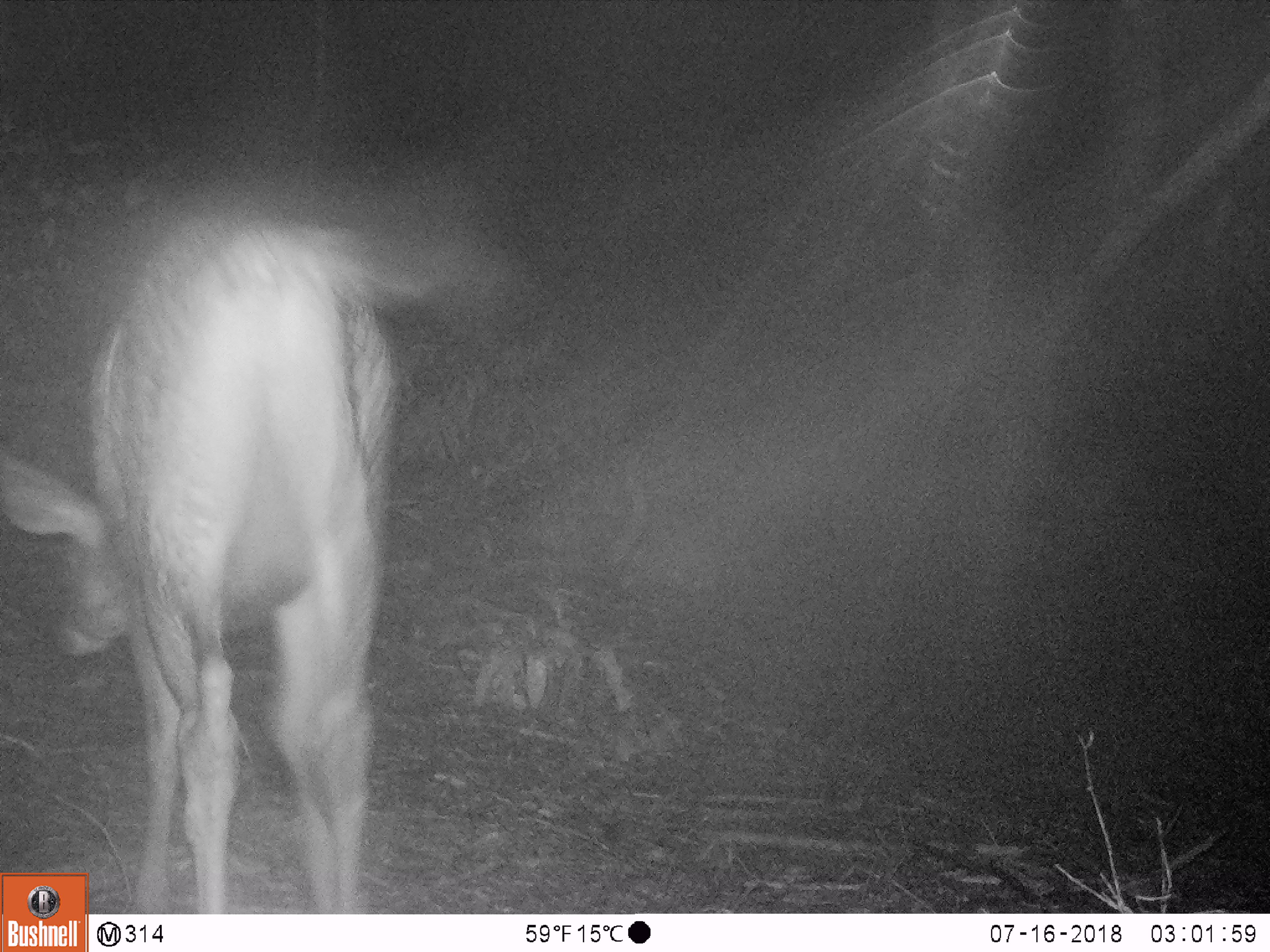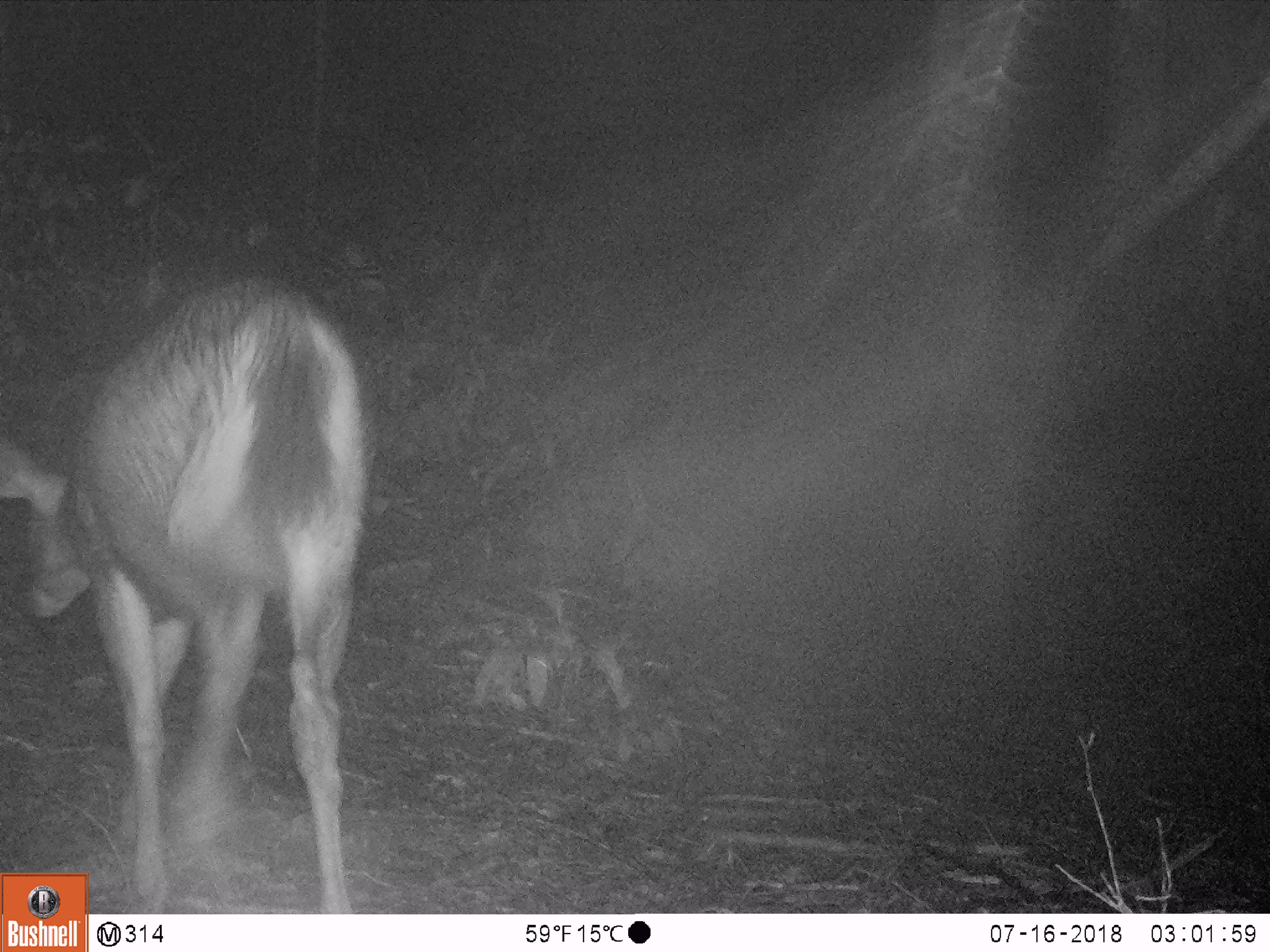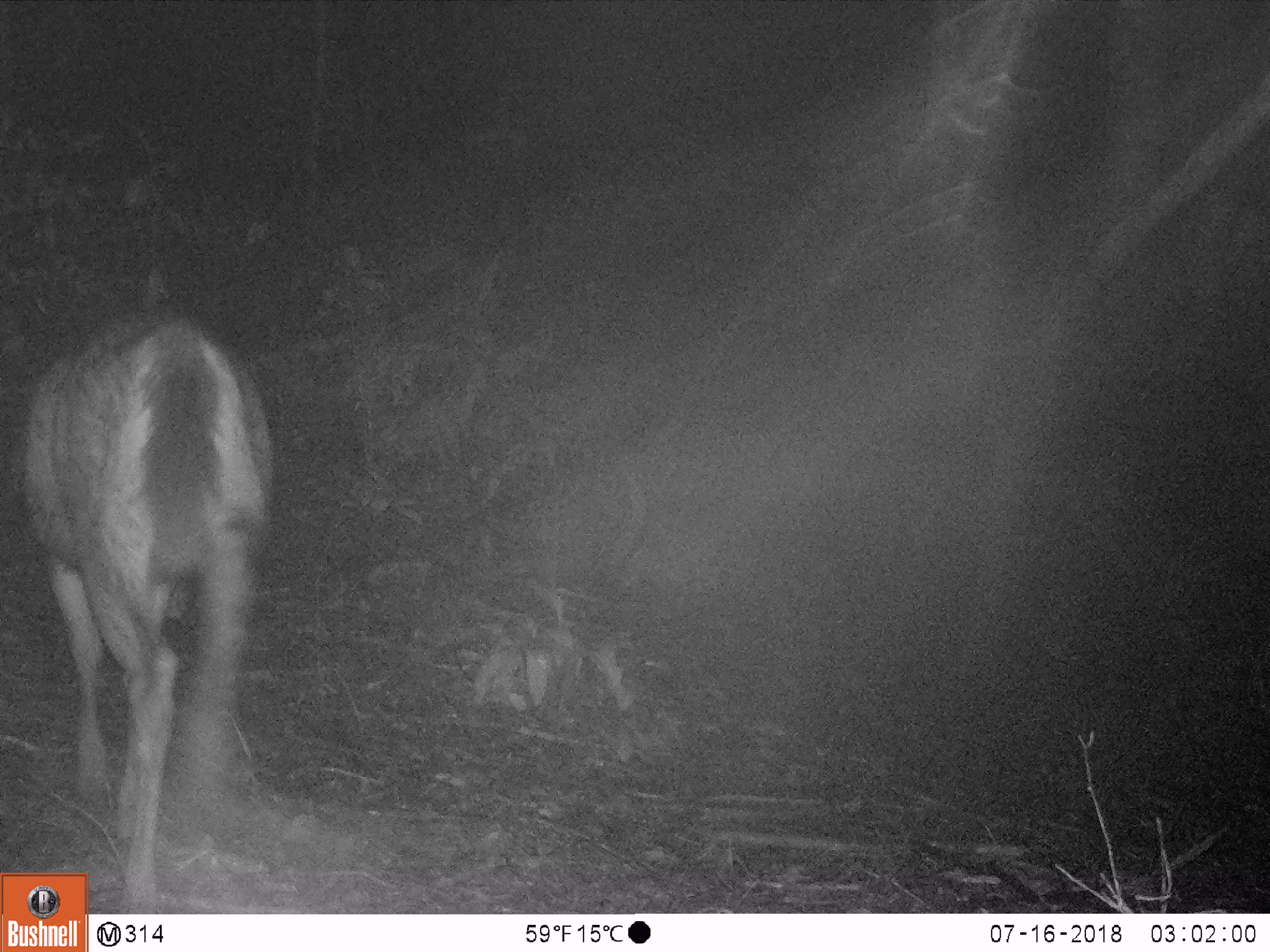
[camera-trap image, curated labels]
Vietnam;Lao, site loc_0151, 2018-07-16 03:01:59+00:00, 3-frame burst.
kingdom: Animalia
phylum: Chordata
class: Mammalia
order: Artiodactyla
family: Cervidae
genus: Rusa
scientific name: Rusa unicolor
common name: sambar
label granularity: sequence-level